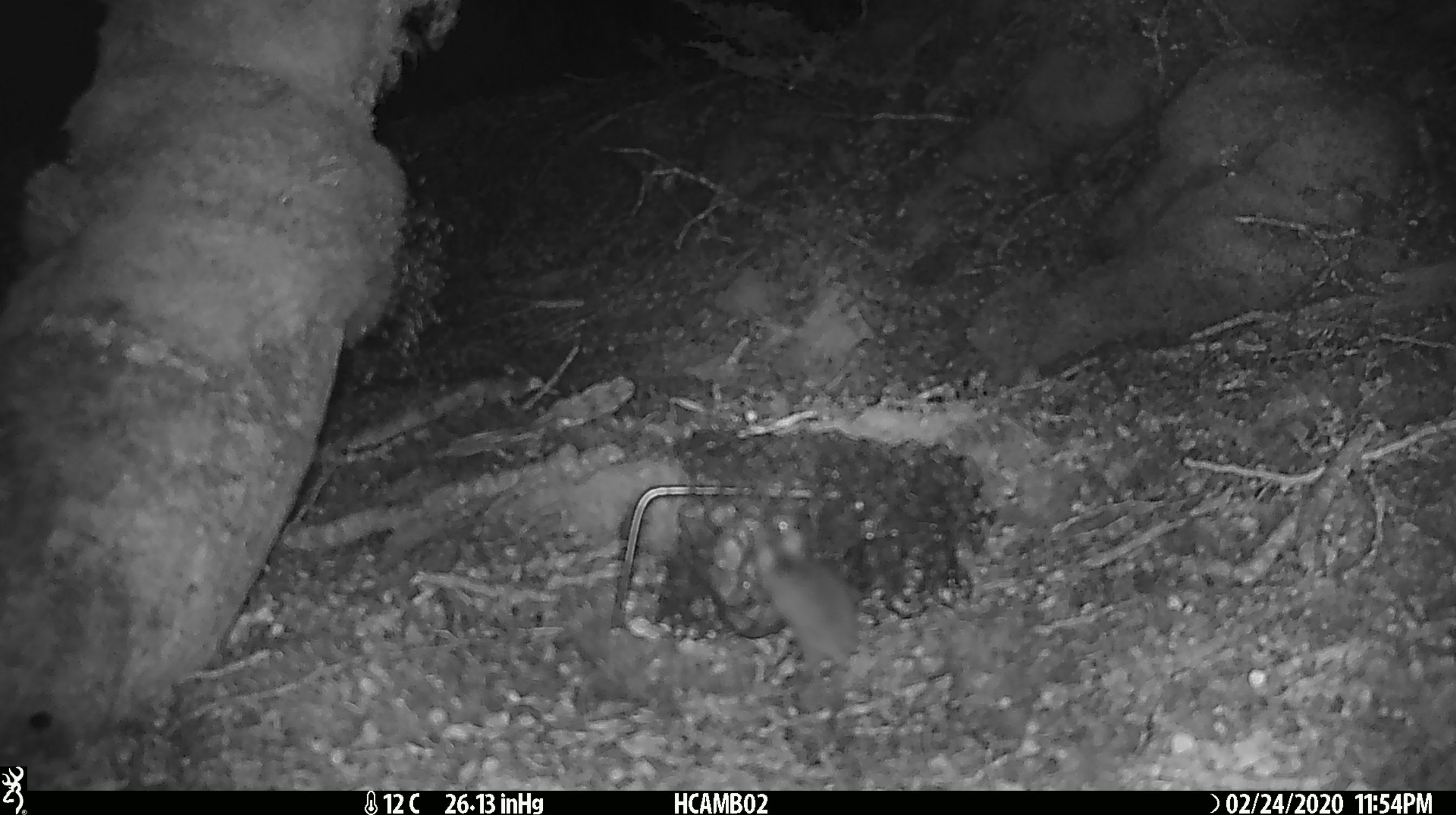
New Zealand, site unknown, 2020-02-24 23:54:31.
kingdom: Animalia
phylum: Chordata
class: Mammalia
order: Rodentia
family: Muridae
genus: Mus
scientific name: Mus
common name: mouse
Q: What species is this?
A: Mouse (Mus).